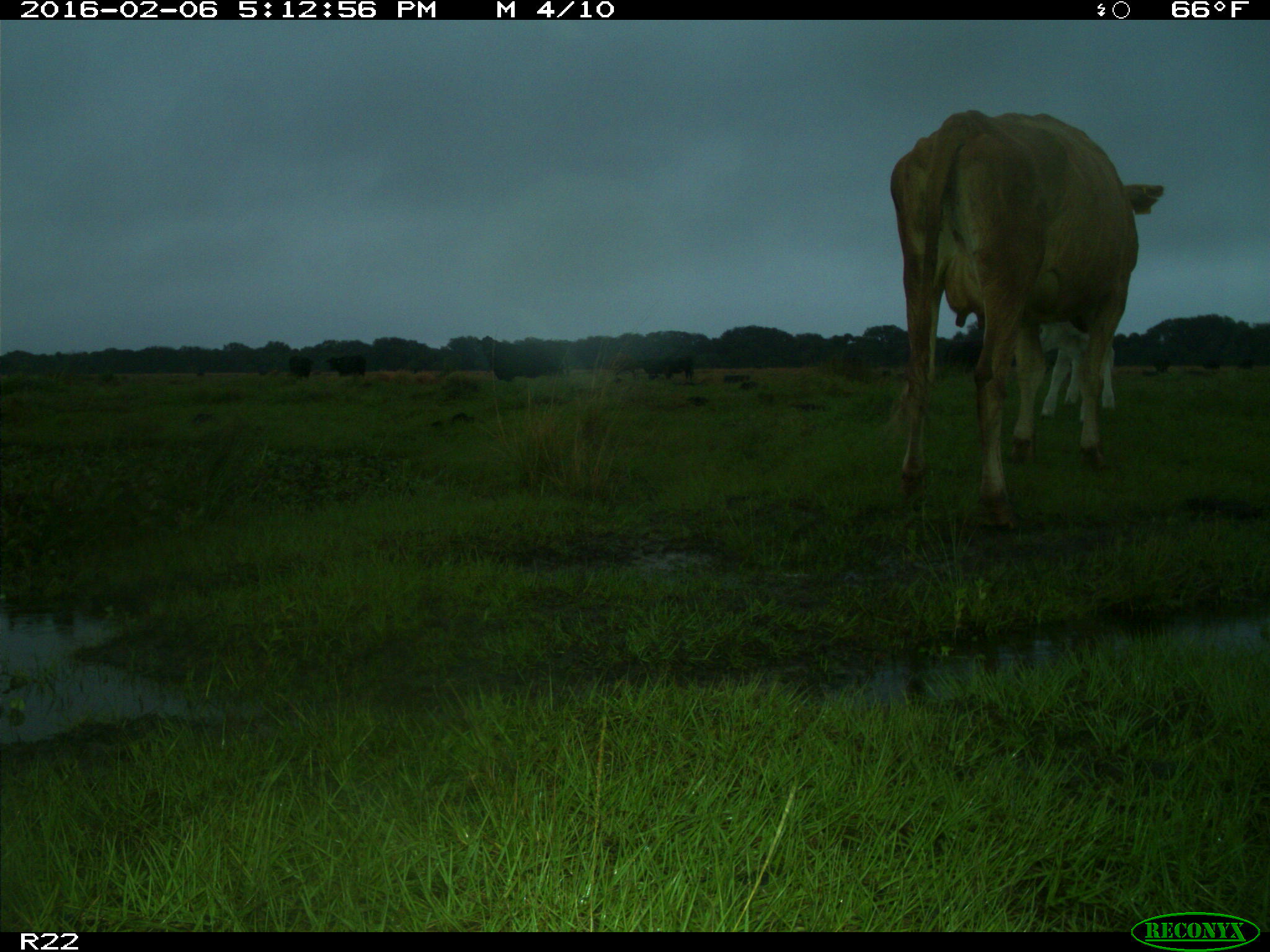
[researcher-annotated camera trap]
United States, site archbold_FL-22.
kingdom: Animalia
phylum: Chordata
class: Mammalia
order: Artiodactyla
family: Bovidae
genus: Bos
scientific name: Bos taurus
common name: domestic cow